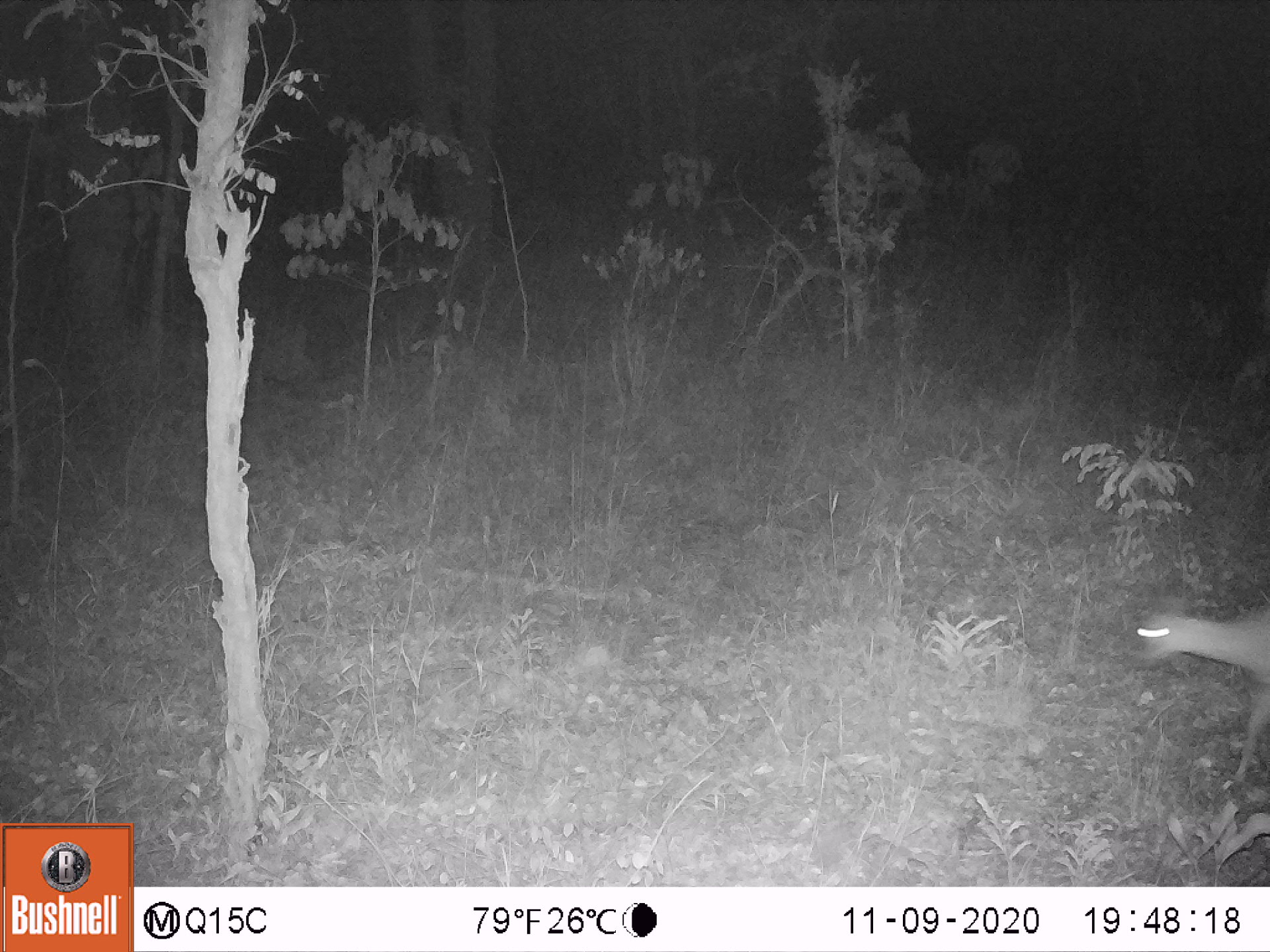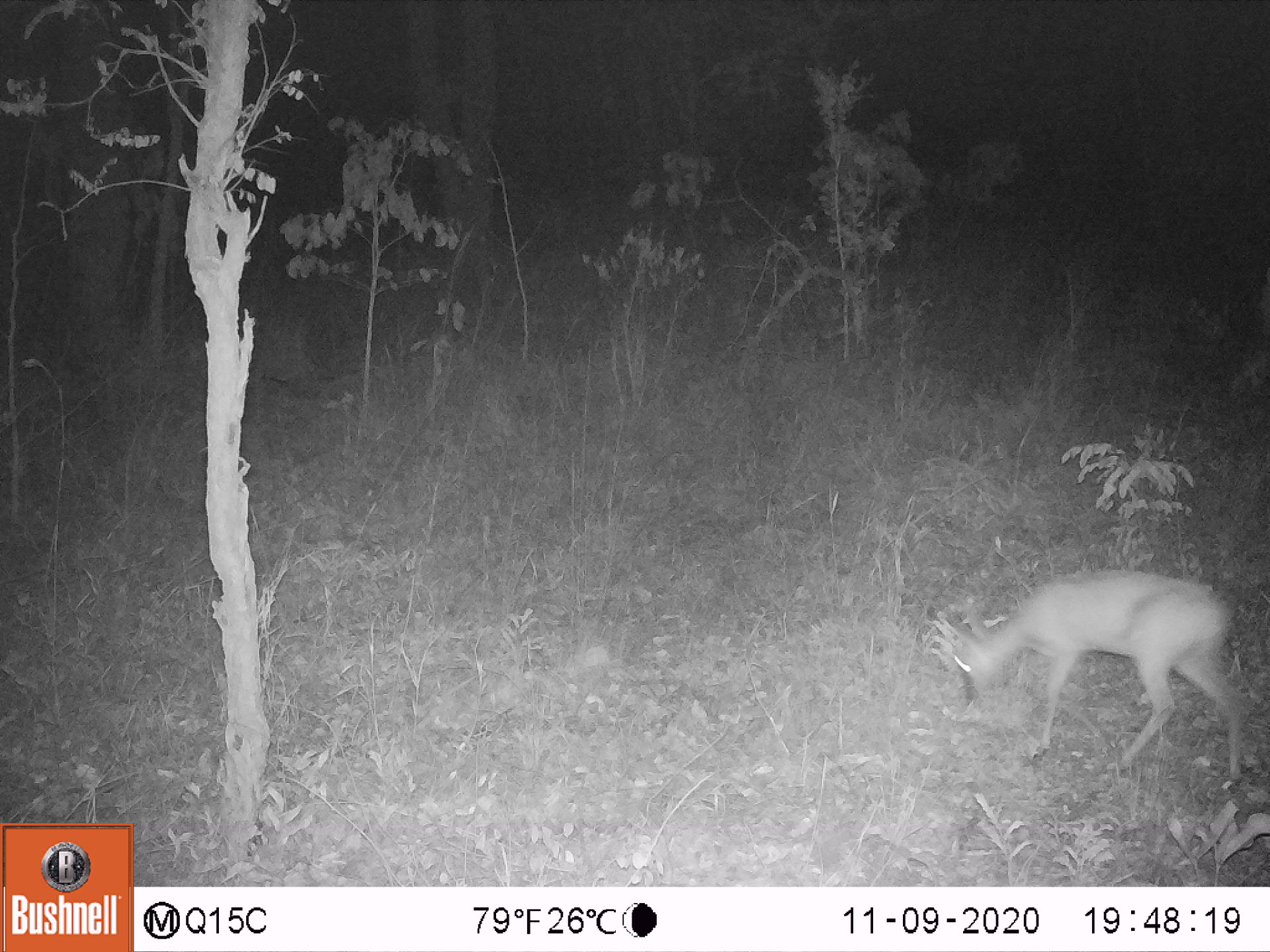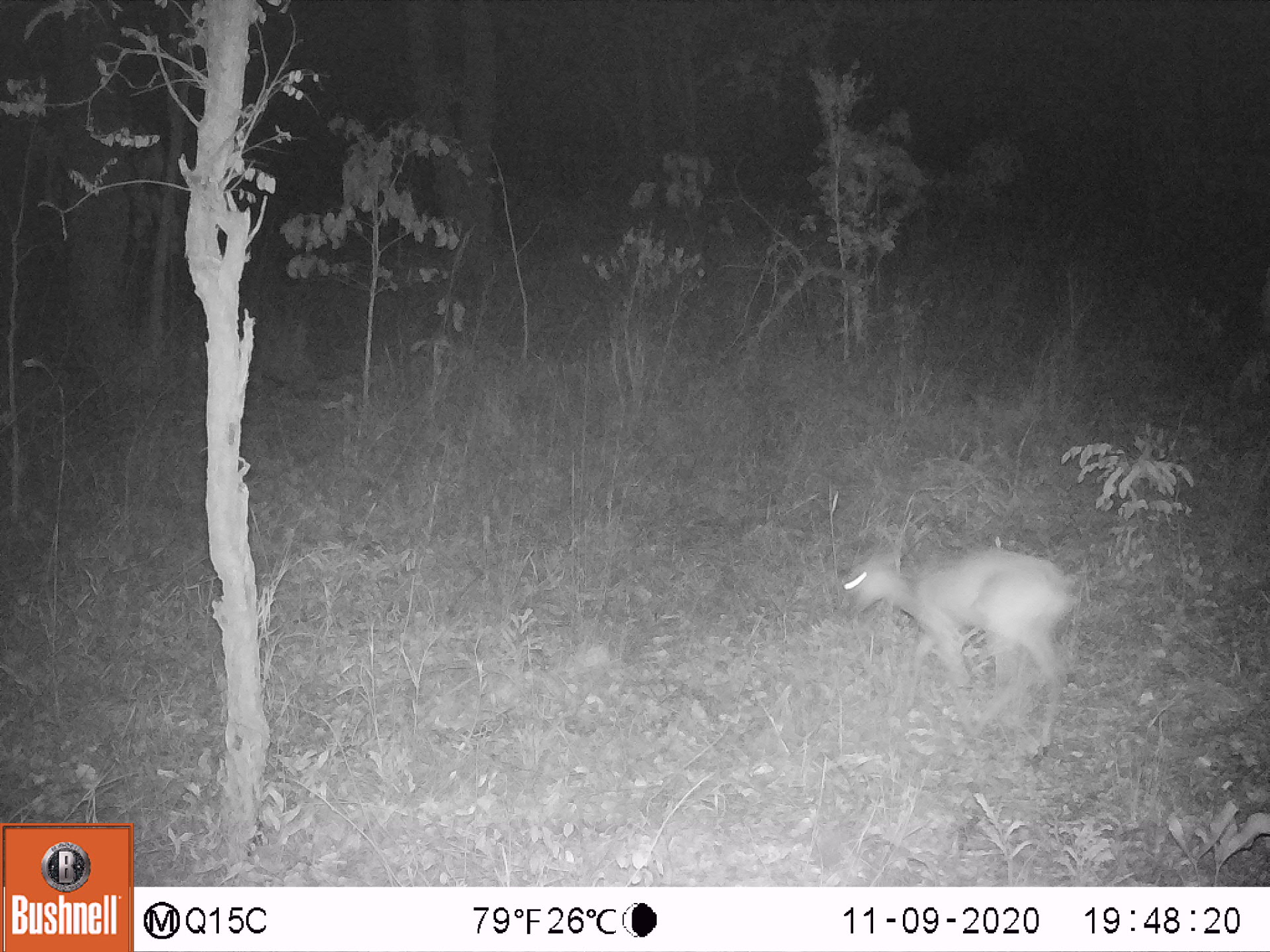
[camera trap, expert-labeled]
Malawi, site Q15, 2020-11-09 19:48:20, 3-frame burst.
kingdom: Animalia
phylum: Chordata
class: Mammalia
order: Artiodactyla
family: Bovidae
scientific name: Antilopinae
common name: small antelope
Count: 1.